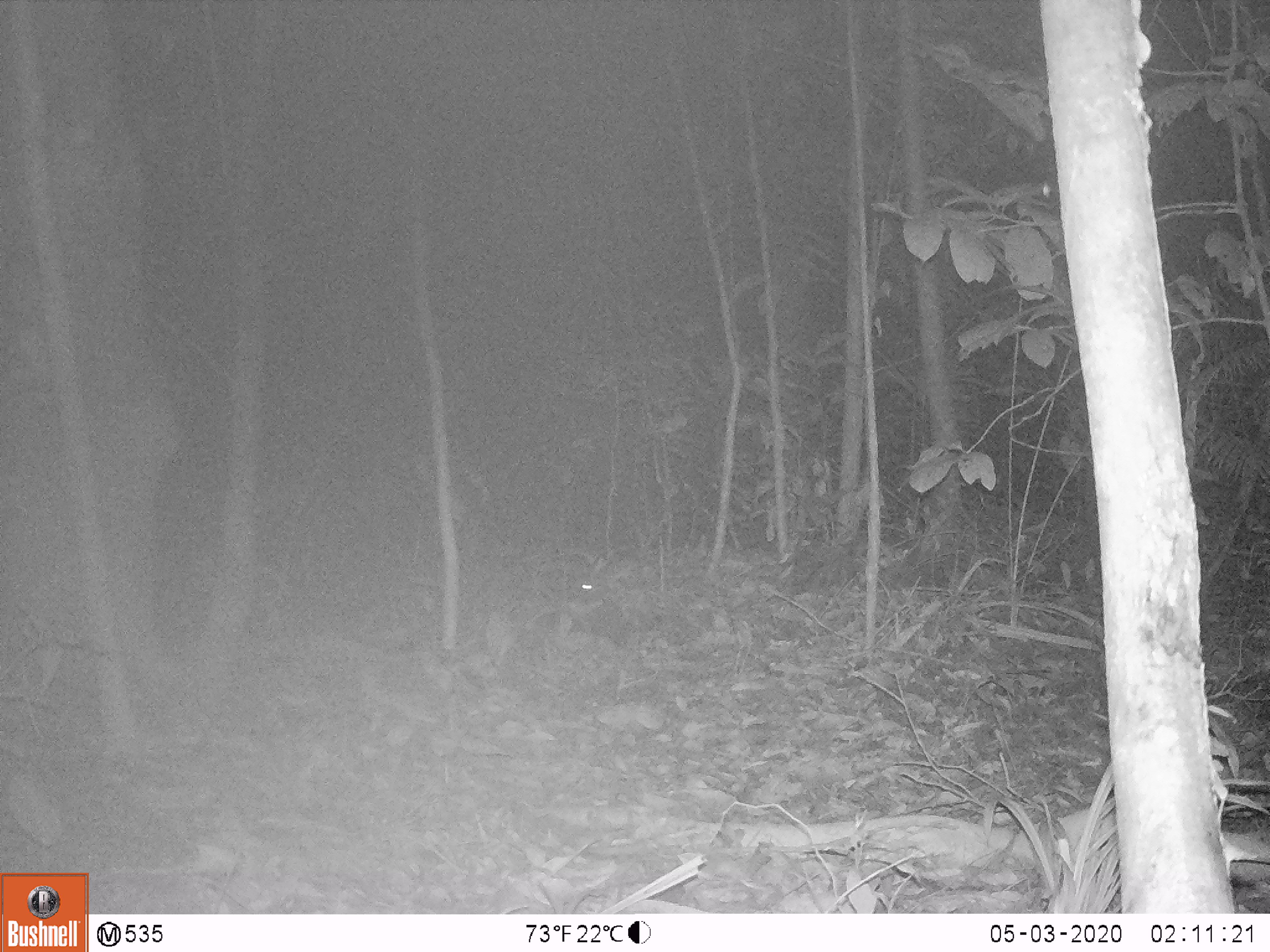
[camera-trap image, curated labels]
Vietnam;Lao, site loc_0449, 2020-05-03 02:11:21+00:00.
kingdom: Animalia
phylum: Chordata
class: Mammalia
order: Rodentia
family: Muridae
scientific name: Muridae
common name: old-world mice and rats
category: unidentified murid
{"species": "unidentified murid (old-world mice and rats) (Muridae)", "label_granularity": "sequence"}